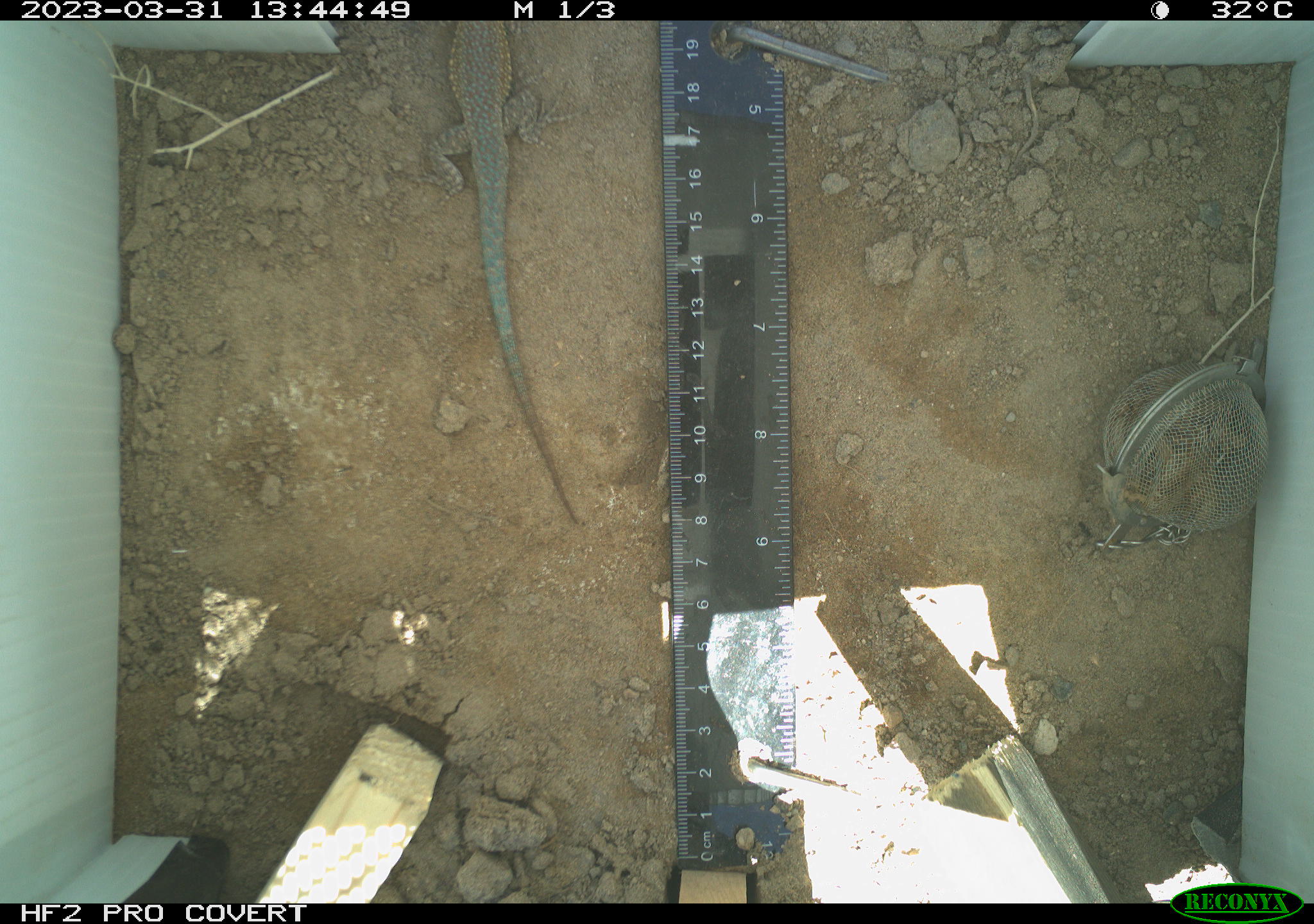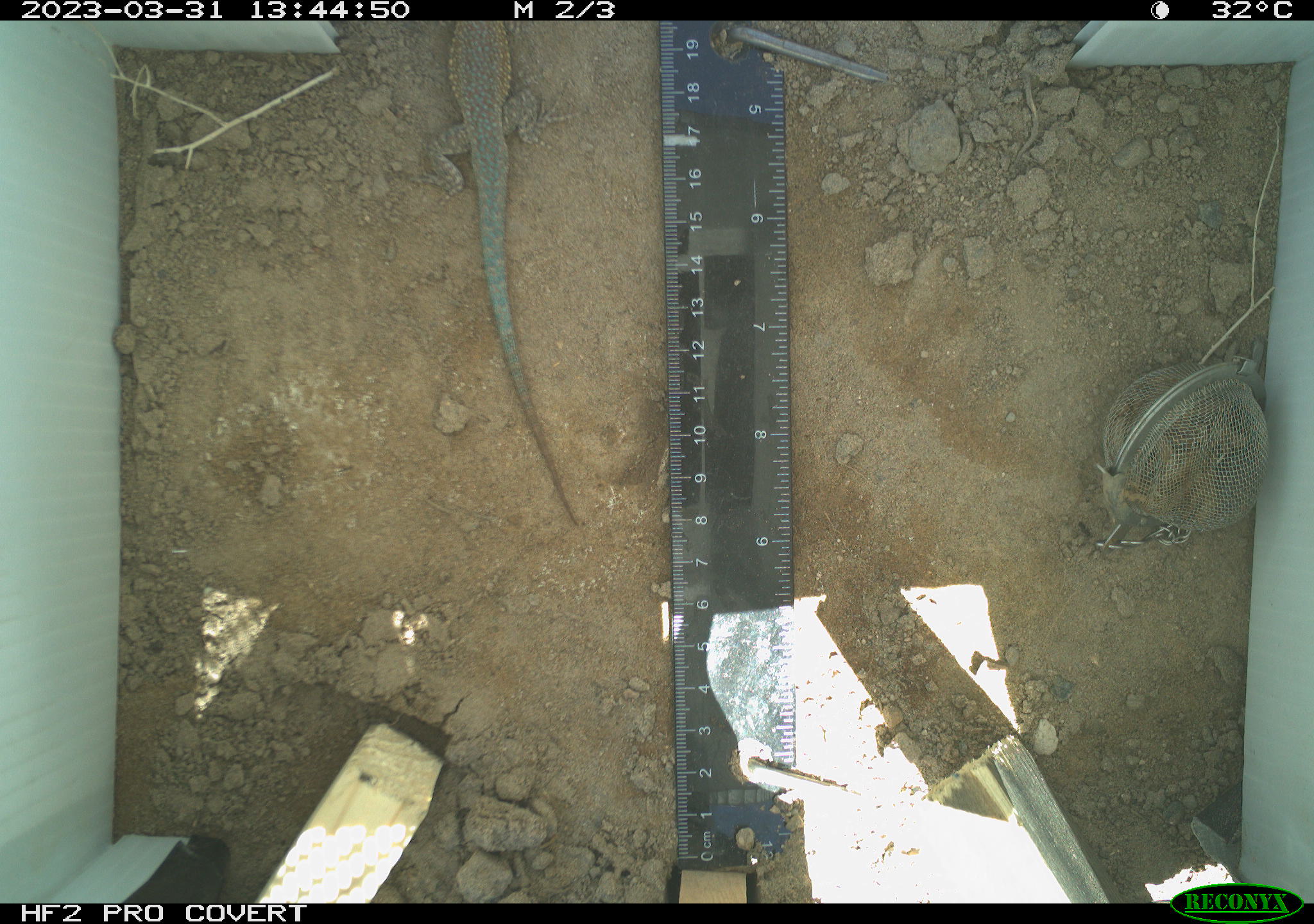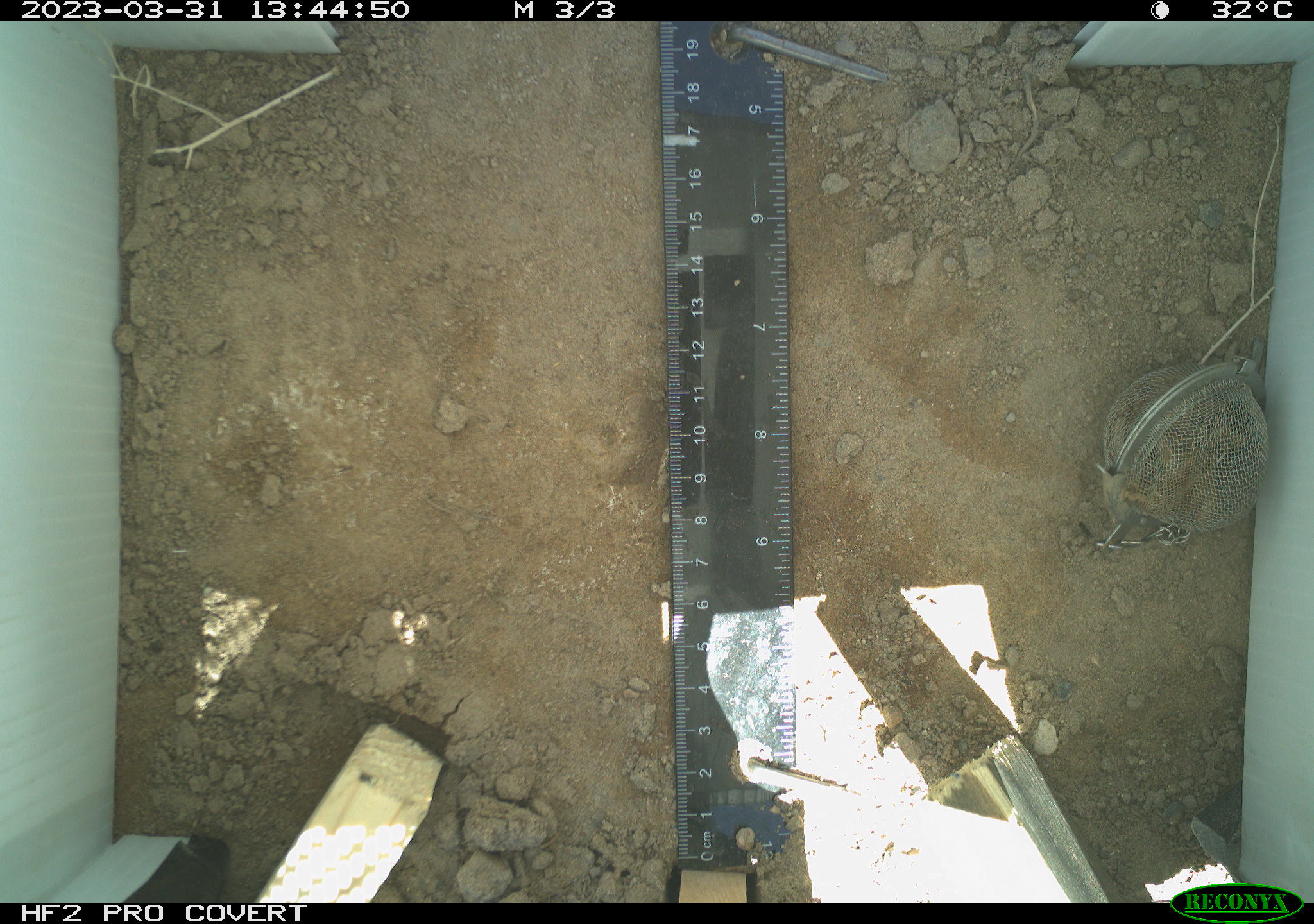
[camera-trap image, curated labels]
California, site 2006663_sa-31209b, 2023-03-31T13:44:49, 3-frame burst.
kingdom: Animalia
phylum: Chordata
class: Reptilia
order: Squamata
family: Phrynosomatidae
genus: Uta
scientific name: Uta stansburiana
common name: common side-blotched lizard